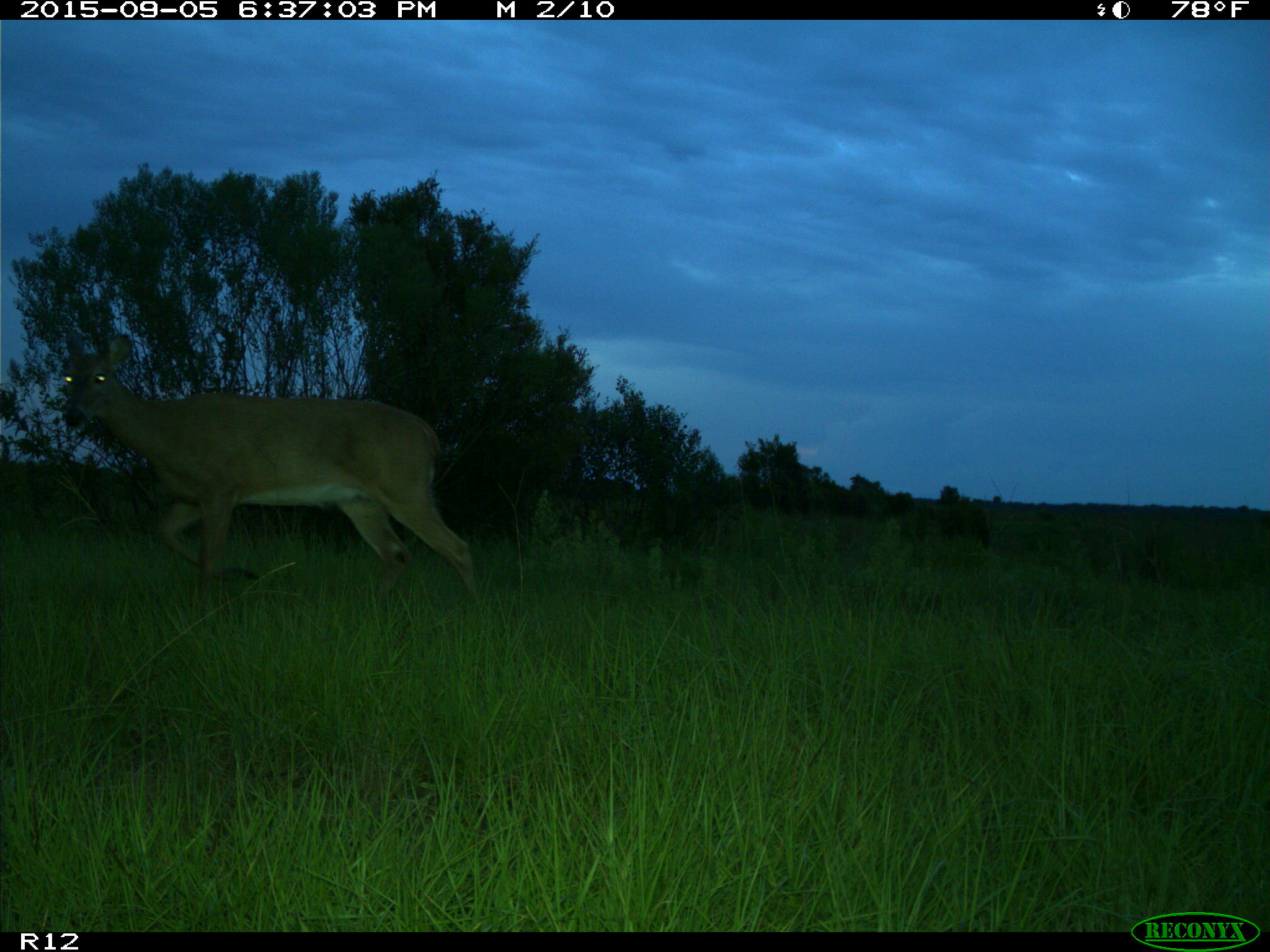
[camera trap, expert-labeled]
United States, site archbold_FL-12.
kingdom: Animalia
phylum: Chordata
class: Mammalia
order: Artiodactyla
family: Cervidae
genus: Odocoileus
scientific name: Odocoileus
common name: deer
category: unidentified deer